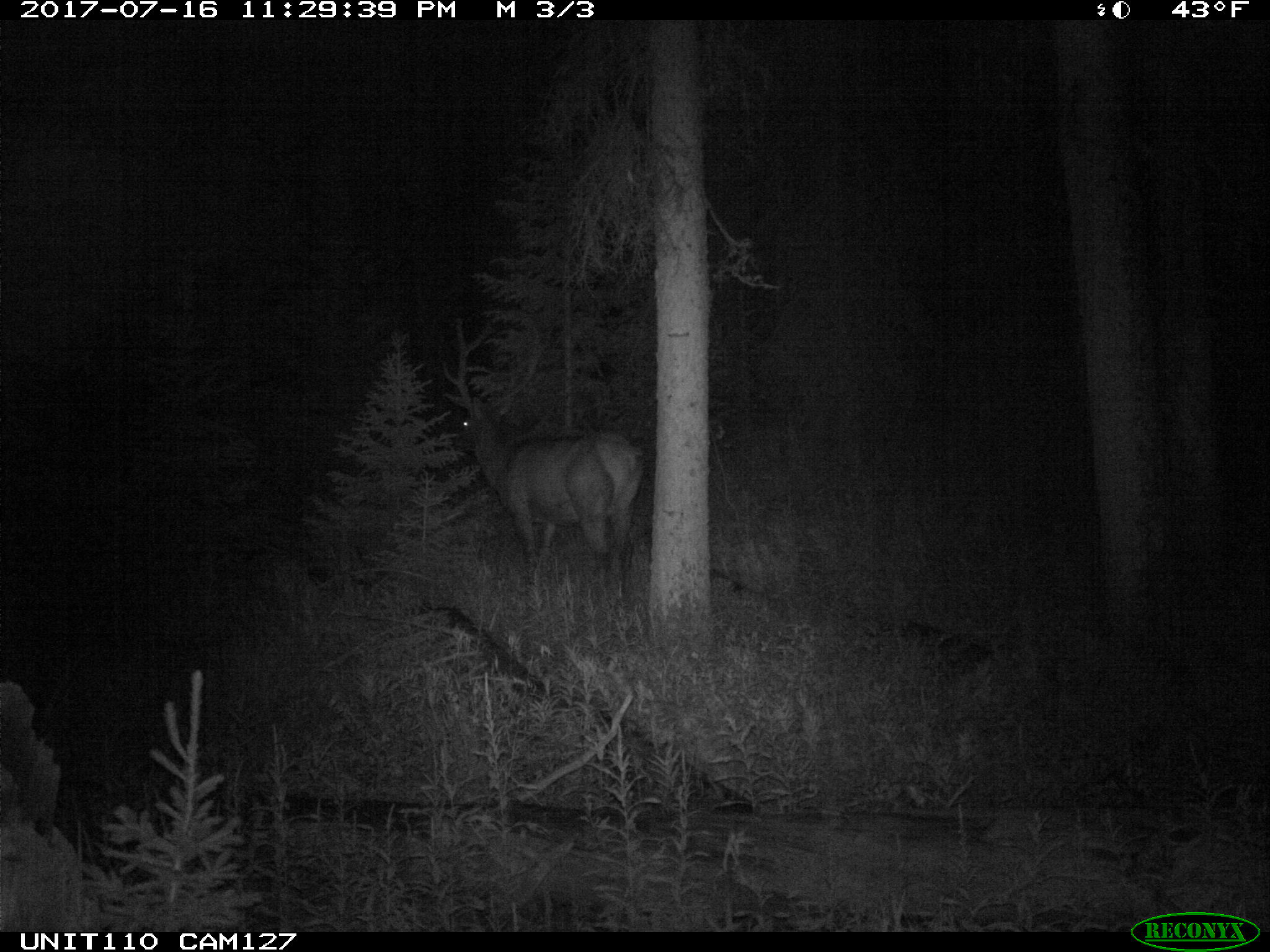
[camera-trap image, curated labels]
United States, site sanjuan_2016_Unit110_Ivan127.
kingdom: Animalia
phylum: Chordata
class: Mammalia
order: Artiodactyla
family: Cervidae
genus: Cervus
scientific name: Cervus elaphus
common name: red deer